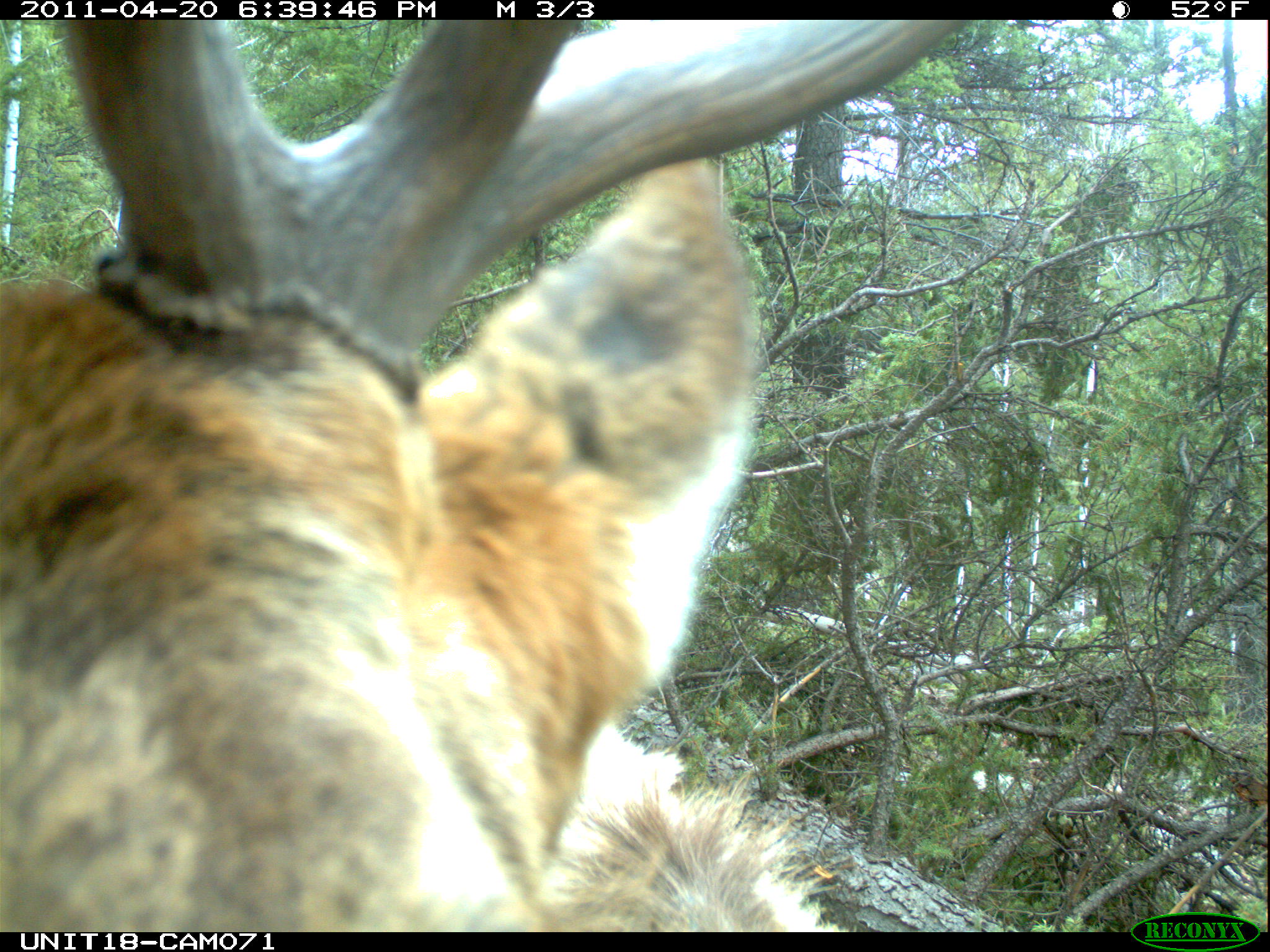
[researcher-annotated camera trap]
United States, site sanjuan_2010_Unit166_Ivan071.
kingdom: Animalia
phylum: Chordata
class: Mammalia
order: Artiodactyla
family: Cervidae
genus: Cervus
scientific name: Cervus elaphus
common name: red deer